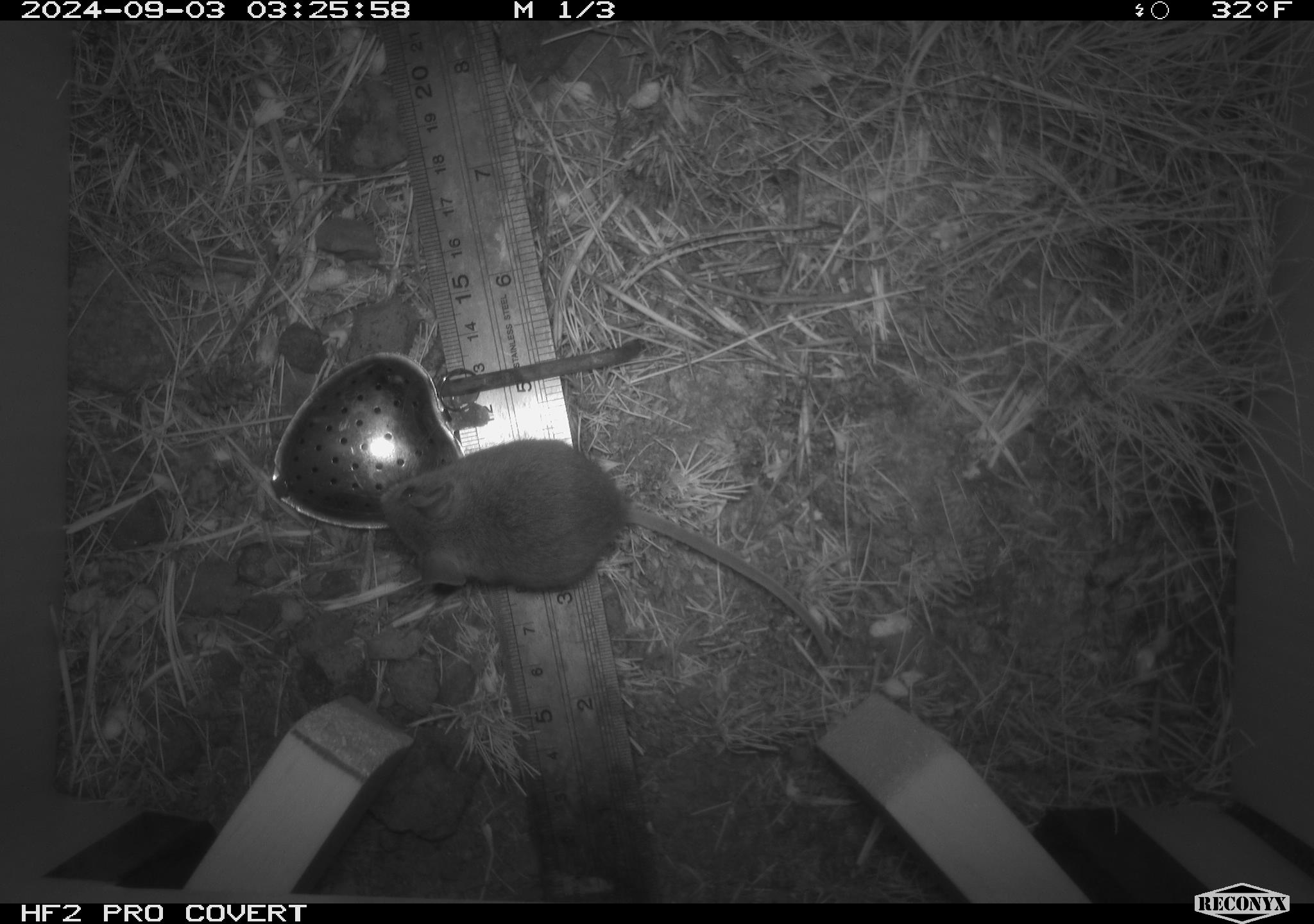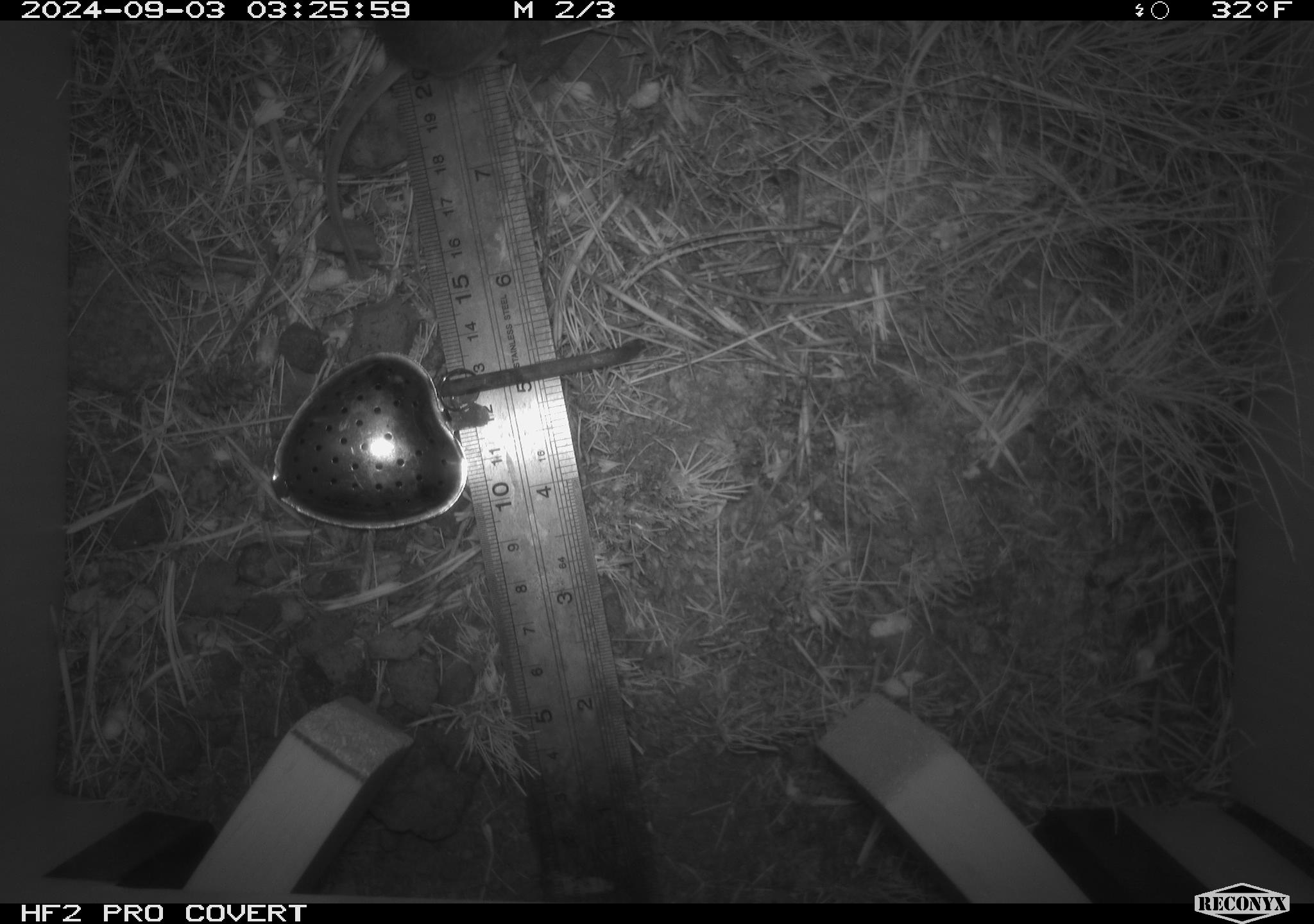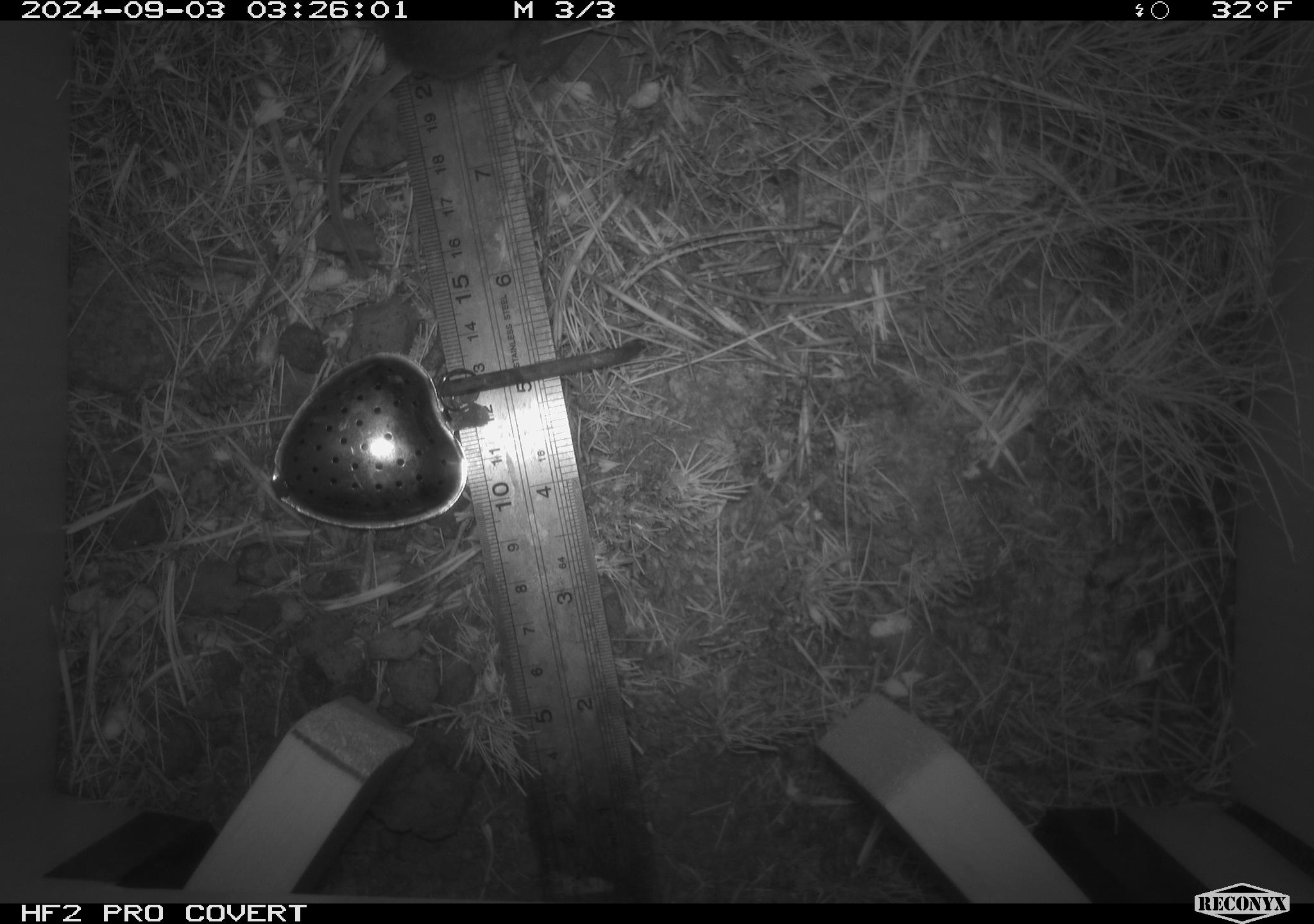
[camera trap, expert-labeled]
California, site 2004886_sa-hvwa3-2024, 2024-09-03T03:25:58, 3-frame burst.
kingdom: Animalia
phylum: Chordata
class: Mammalia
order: Rodentia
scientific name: Rodentia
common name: mouse species